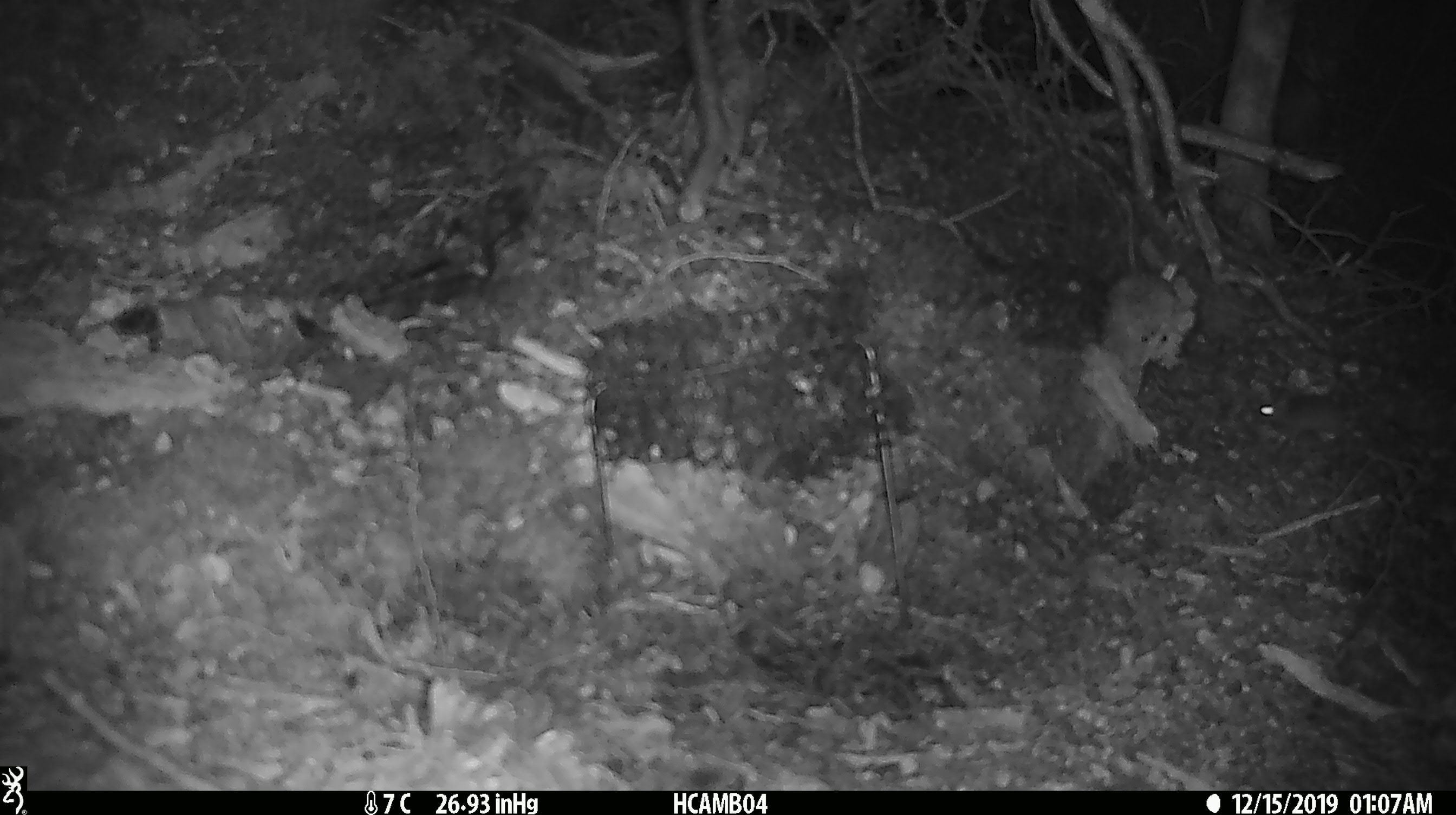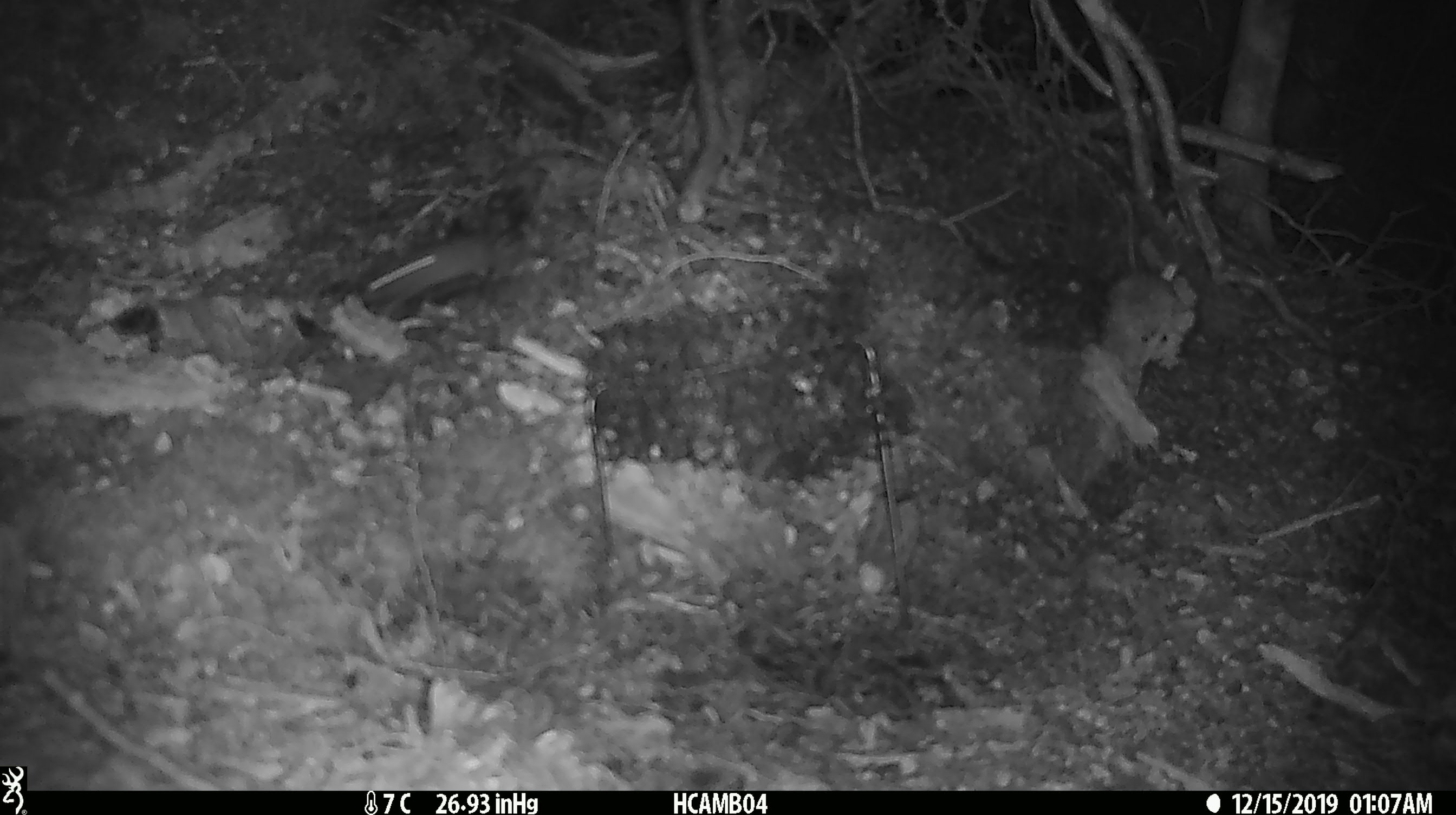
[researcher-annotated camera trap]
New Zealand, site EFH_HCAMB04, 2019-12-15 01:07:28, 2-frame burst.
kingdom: Animalia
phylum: Chordata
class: Mammalia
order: Rodentia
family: Muridae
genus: Mus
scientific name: Mus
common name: mouse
Mouse (Mus).